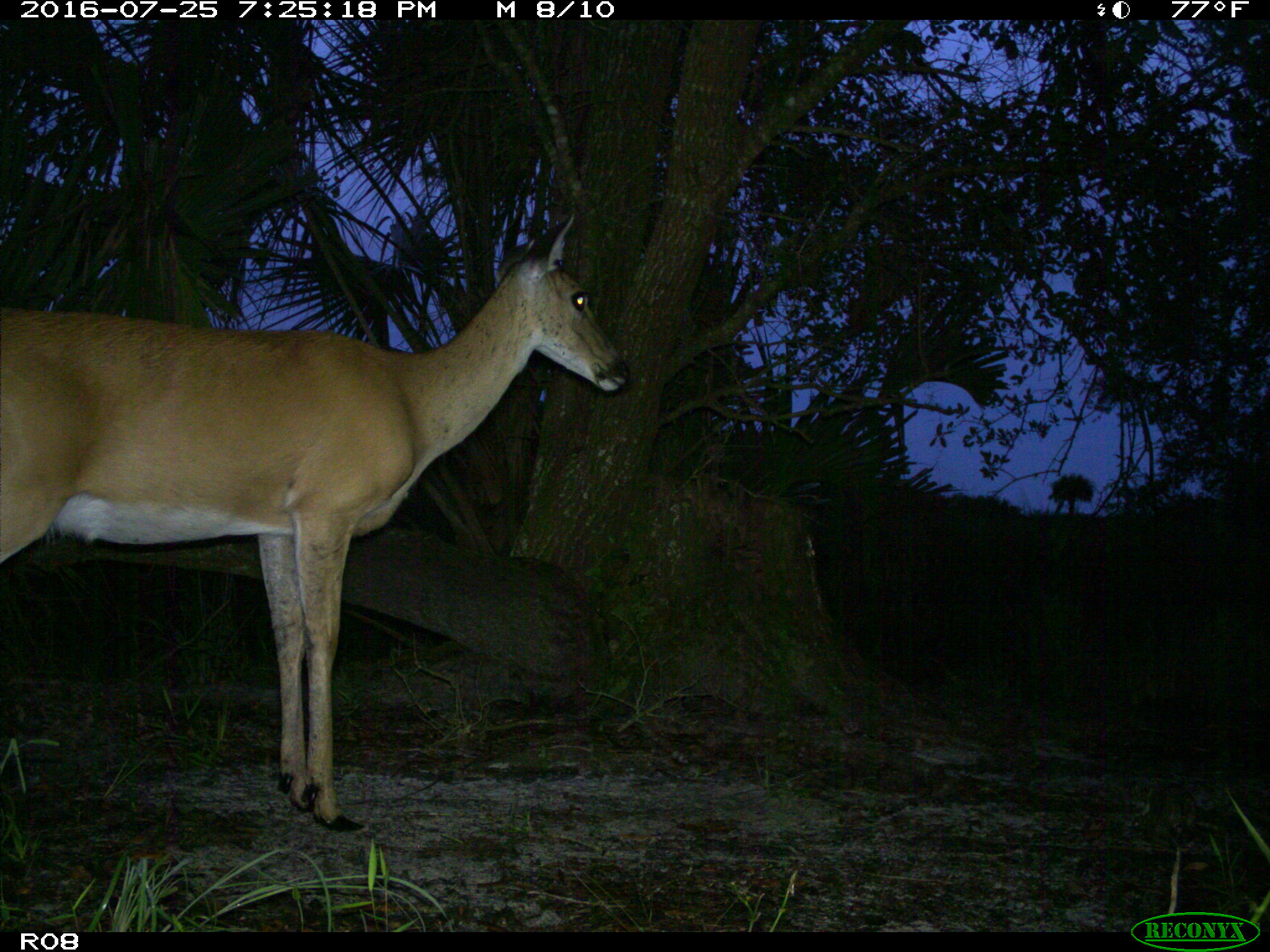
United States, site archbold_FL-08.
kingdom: Animalia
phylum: Chordata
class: Mammalia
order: Artiodactyla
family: Cervidae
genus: Odocoileus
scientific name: Odocoileus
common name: deer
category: unidentified deer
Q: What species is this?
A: Unidentified deer (deer) (Odocoileus).